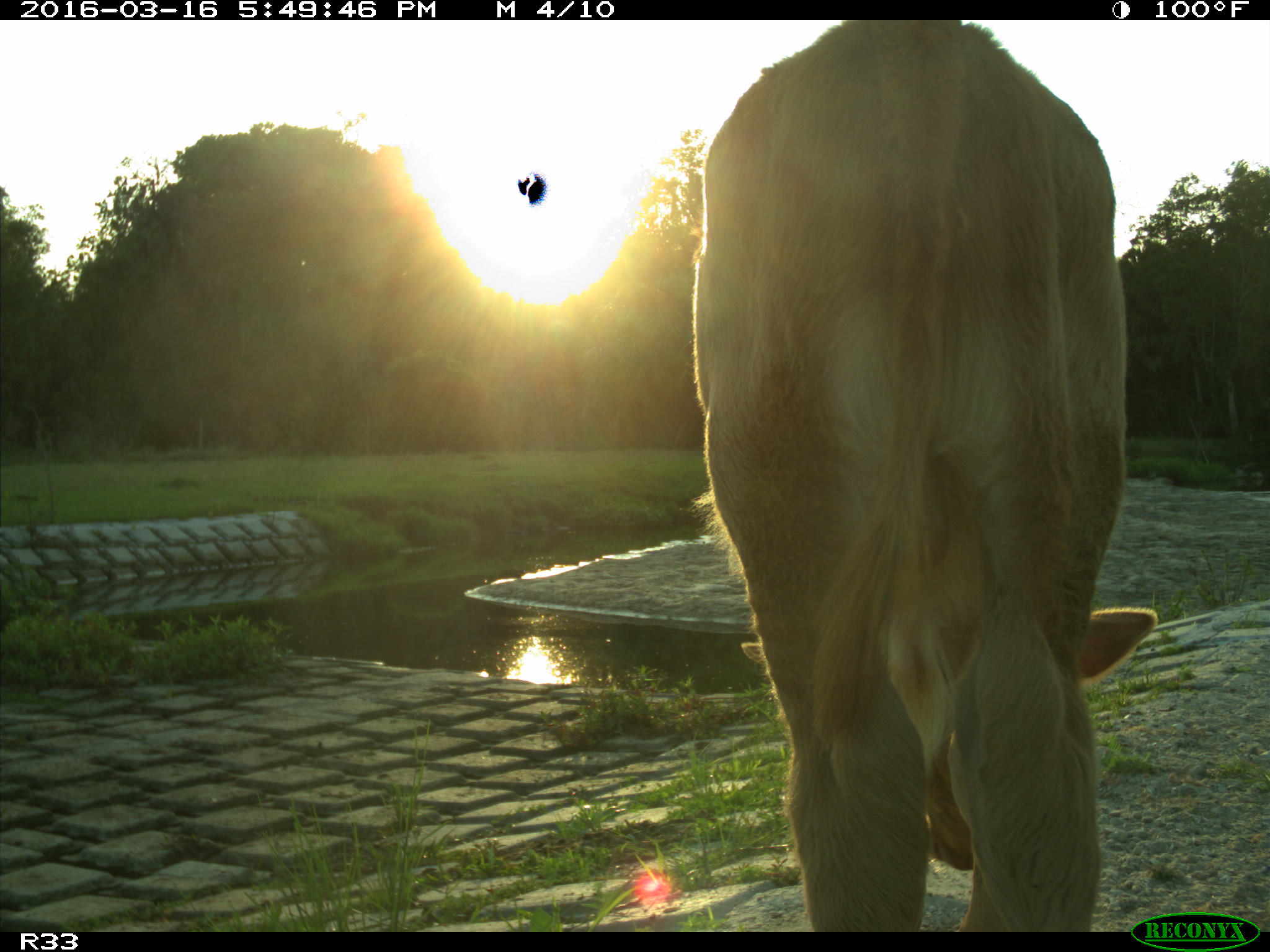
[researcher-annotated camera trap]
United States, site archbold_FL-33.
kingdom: Animalia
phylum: Chordata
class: Mammalia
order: Artiodactyla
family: Bovidae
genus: Bos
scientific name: Bos taurus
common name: domestic cow